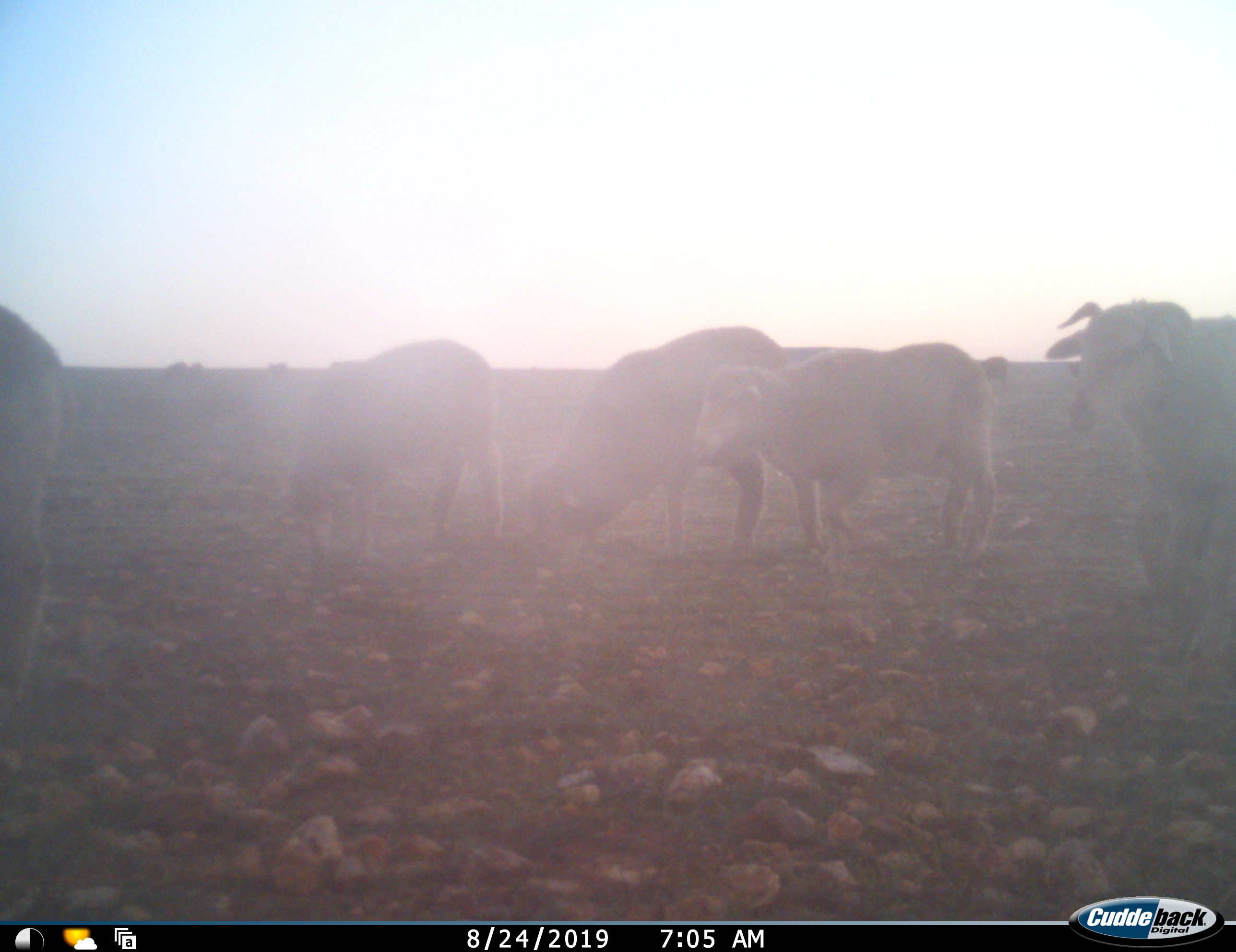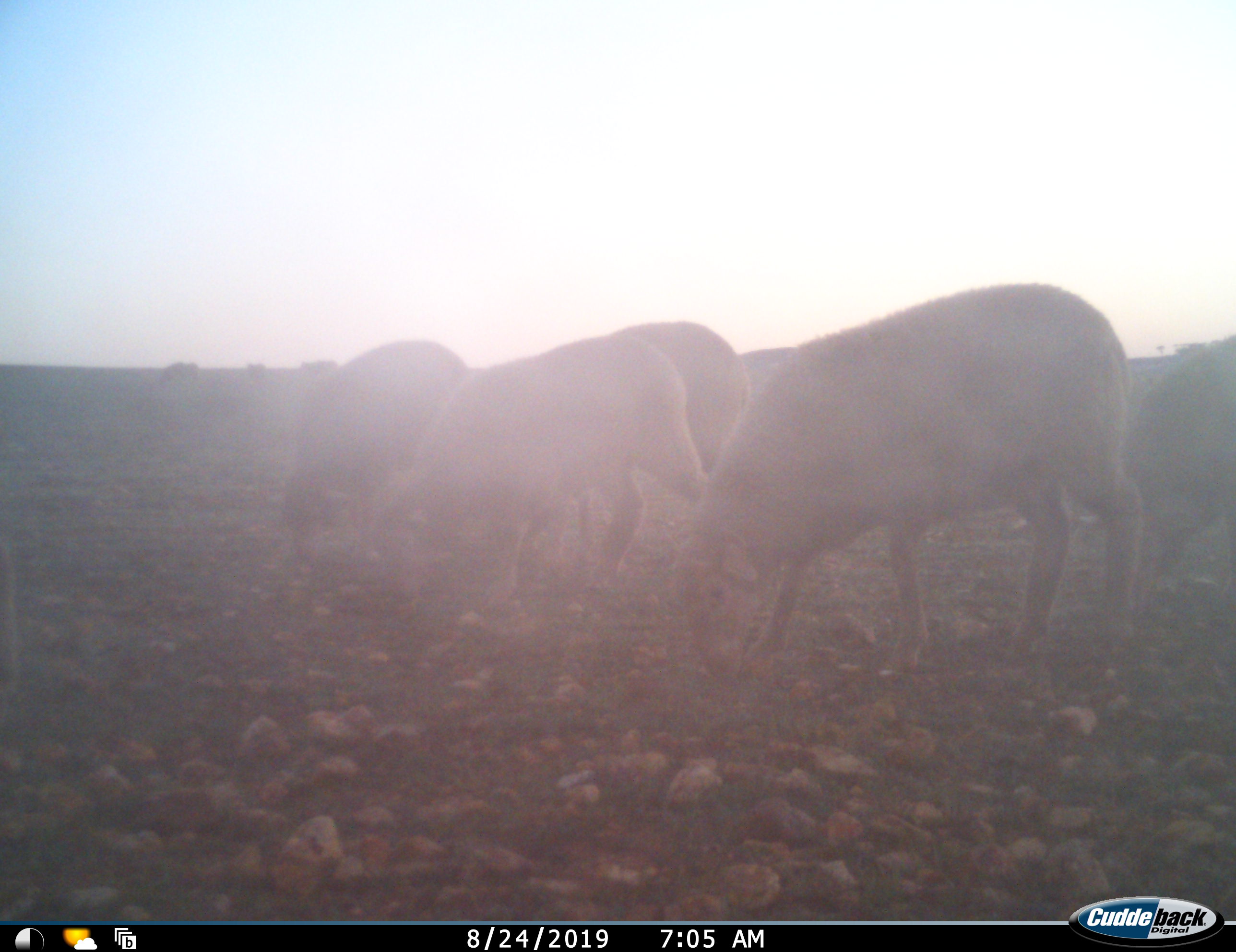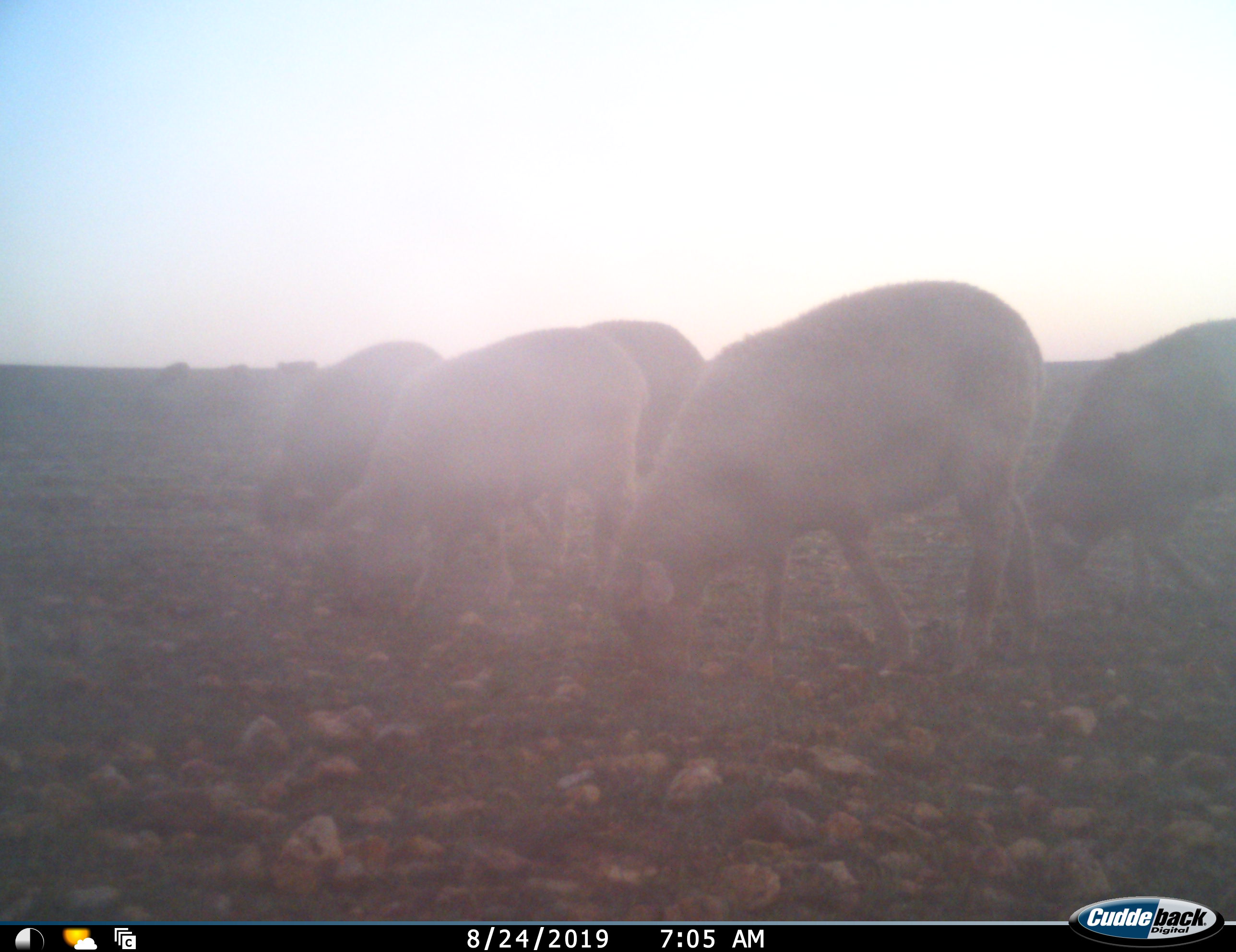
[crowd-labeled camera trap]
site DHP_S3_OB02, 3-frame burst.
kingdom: Animalia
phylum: Chordata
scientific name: Vertebrata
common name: domestic animal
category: domesticanimal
Domesticanimal (domestic animal) (Vertebrata), count 10. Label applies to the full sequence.